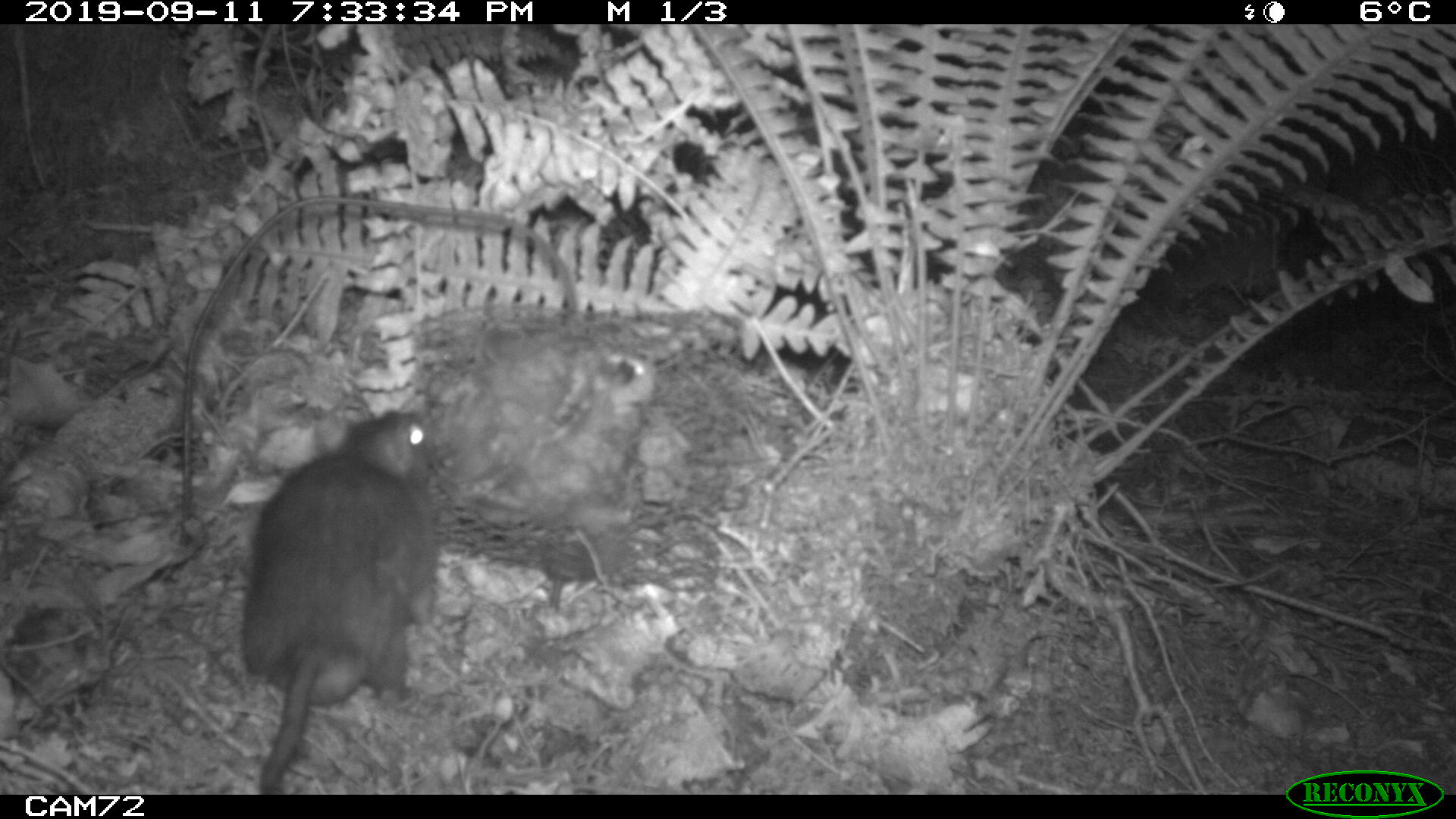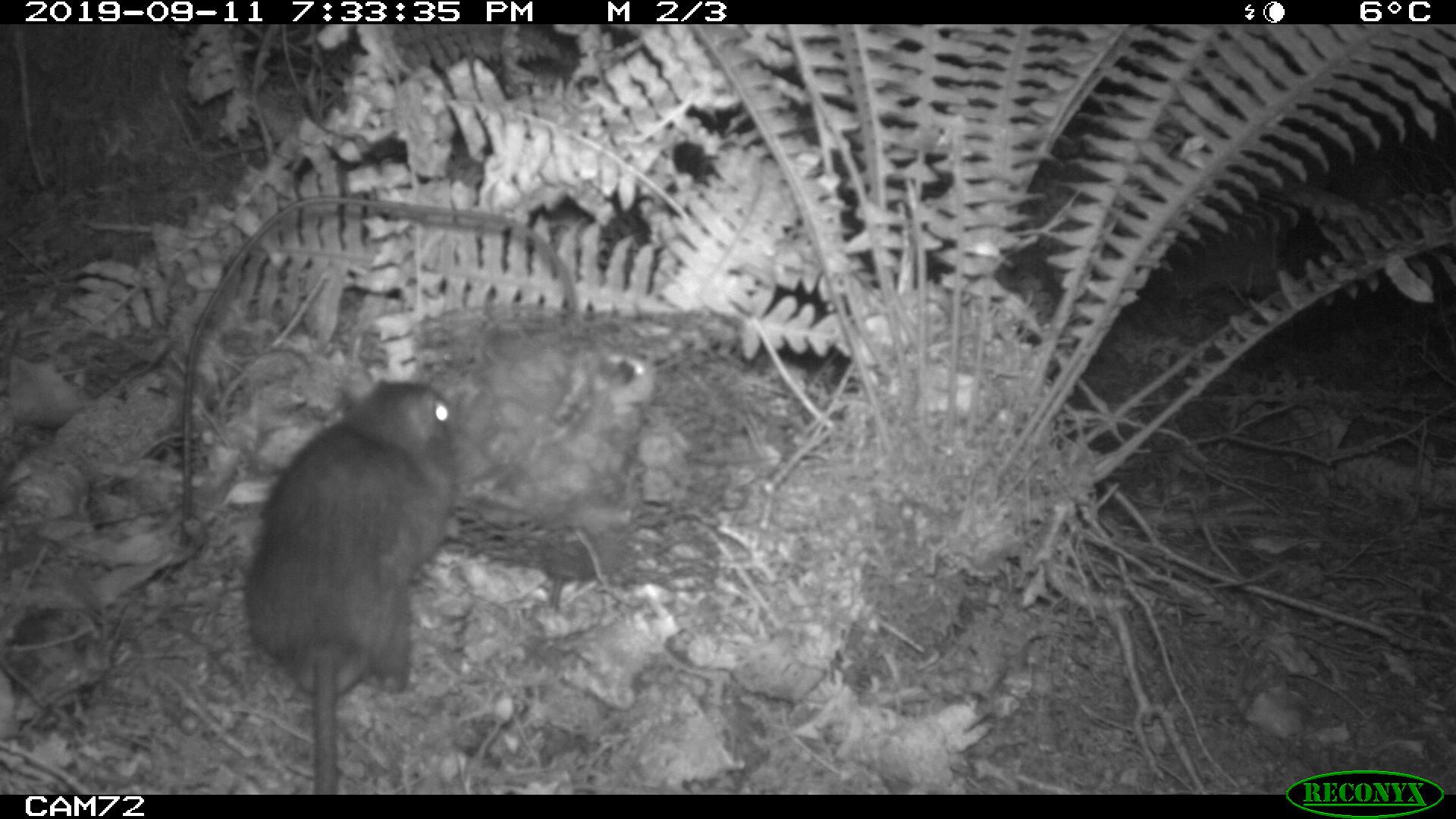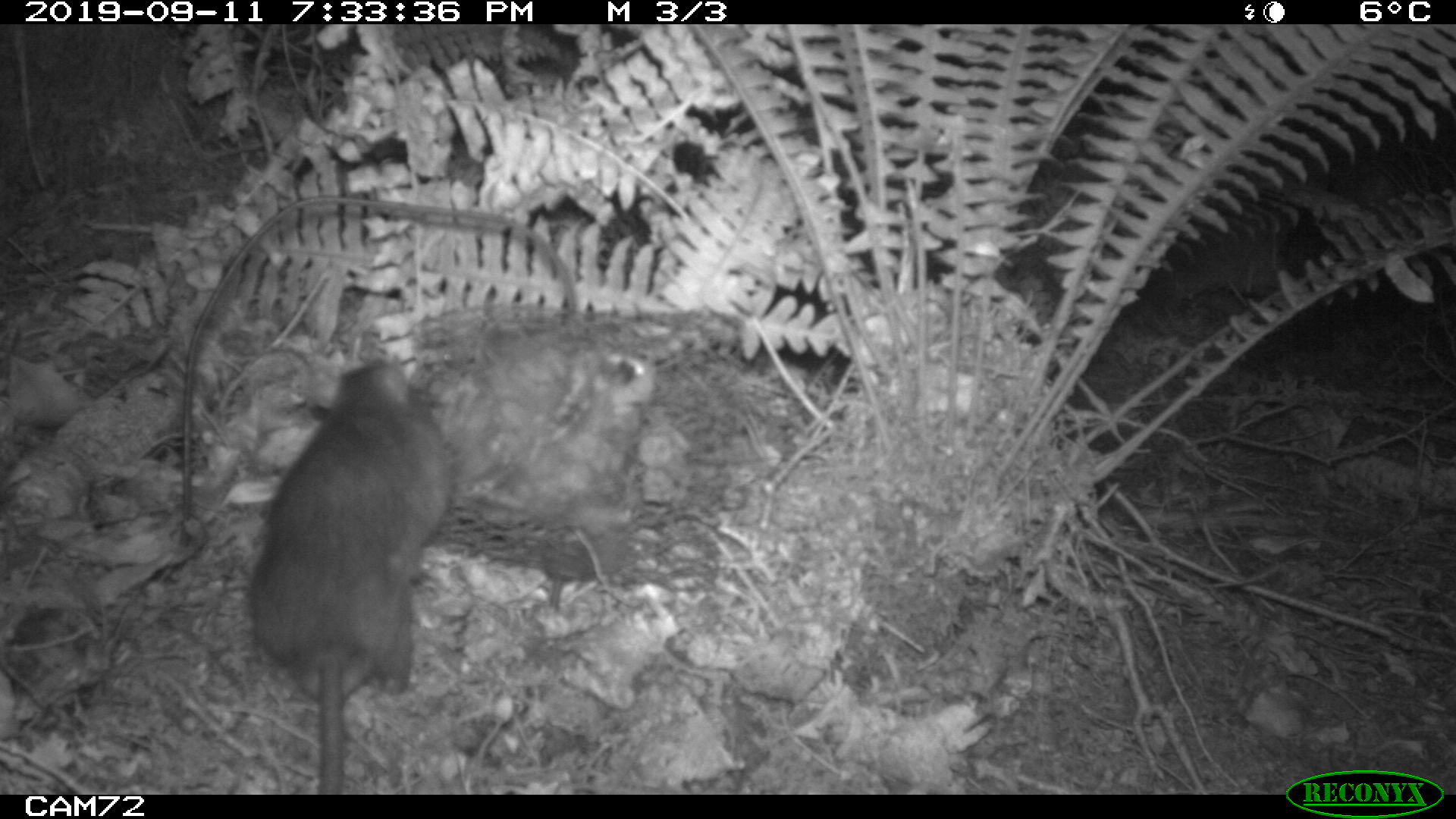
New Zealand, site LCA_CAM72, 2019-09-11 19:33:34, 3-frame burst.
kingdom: Animalia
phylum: Chordata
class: Mammalia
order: Rodentia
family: Muridae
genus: Rattus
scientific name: Rattus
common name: rat